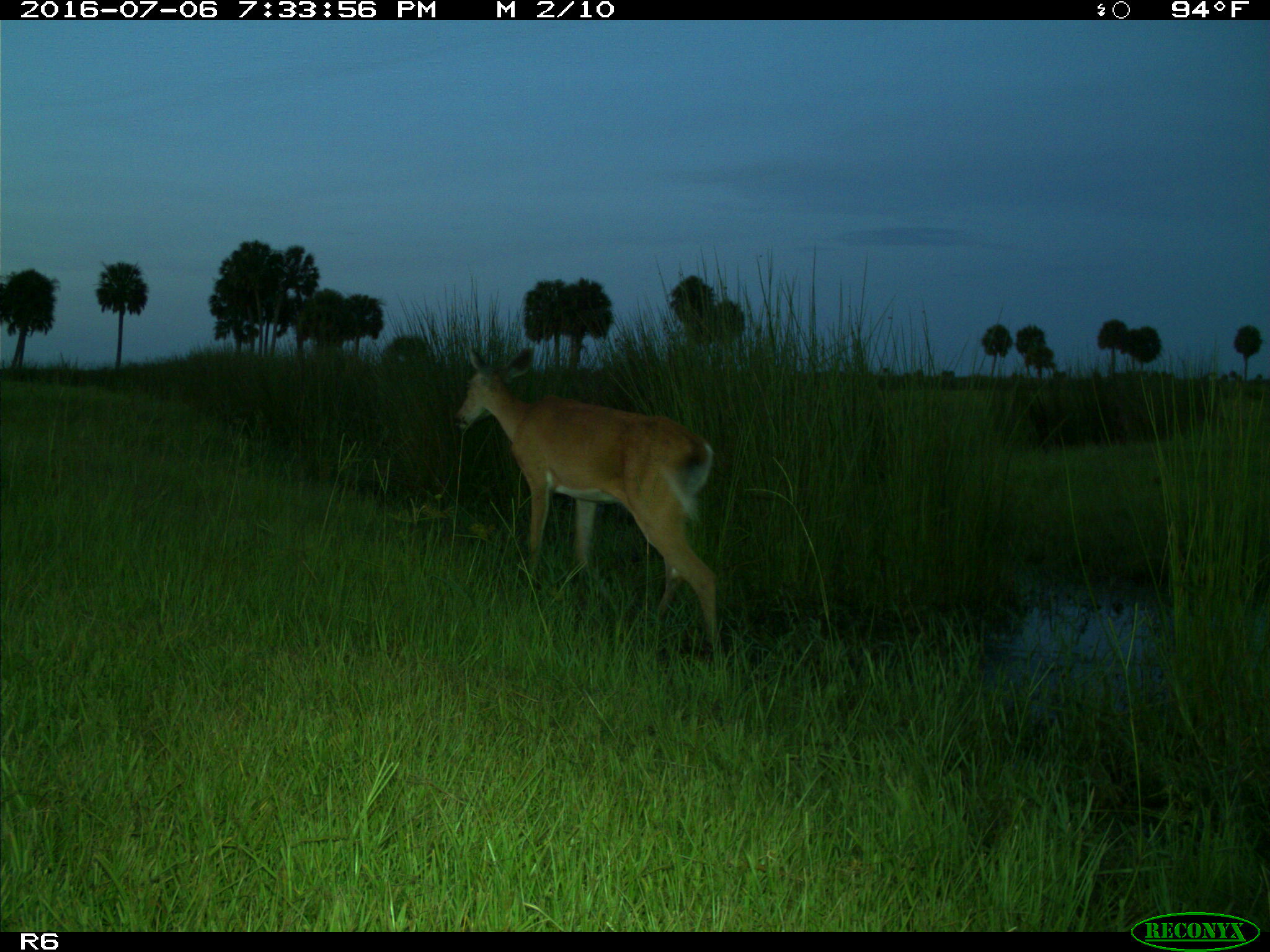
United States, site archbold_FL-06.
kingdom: Animalia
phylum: Chordata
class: Mammalia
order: Artiodactyla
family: Cervidae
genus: Odocoileus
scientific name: Odocoileus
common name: deer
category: unidentified deer